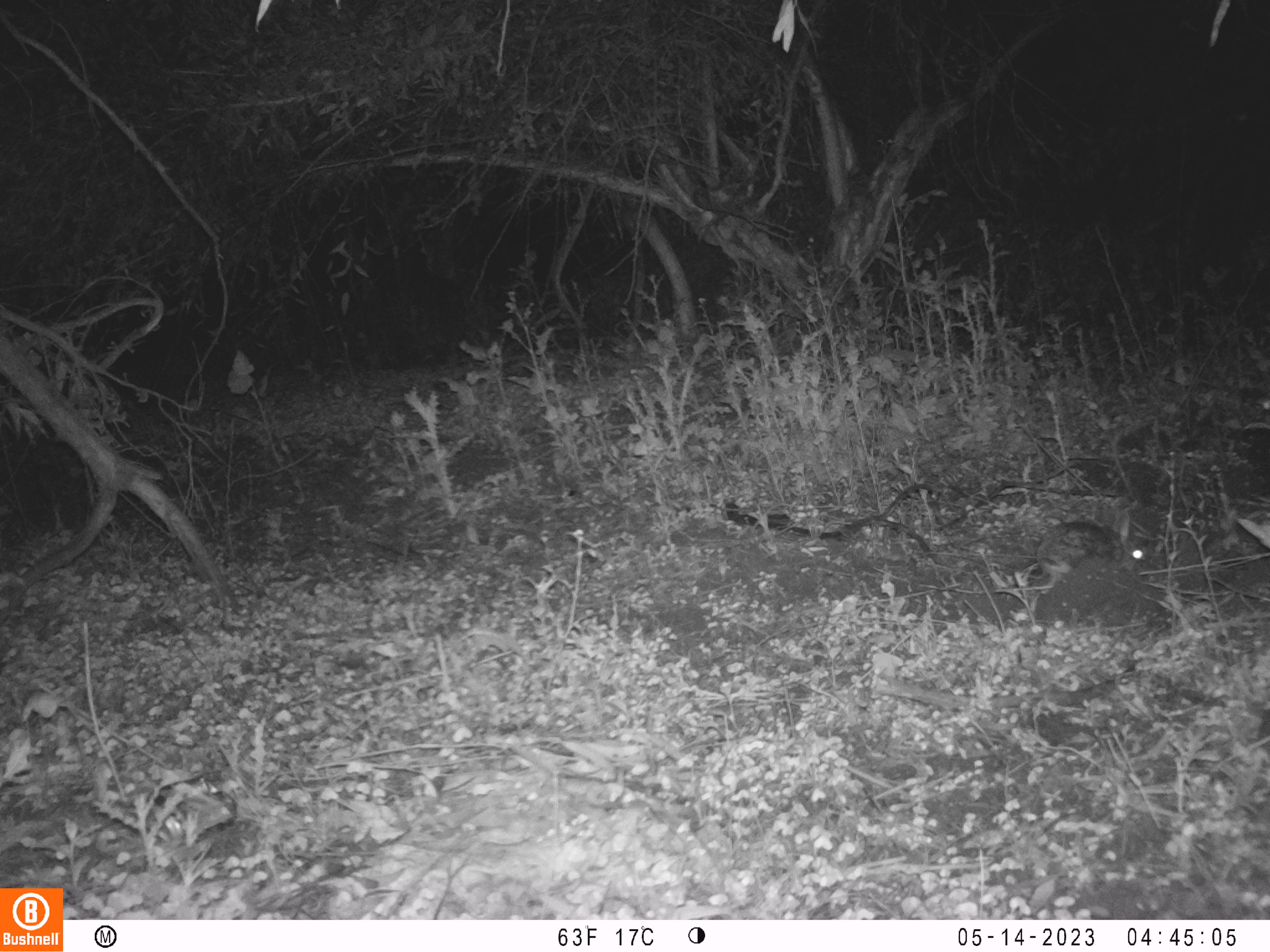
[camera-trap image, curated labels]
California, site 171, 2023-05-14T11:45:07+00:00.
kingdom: Animalia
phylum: Chordata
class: Mammalia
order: Lagomorpha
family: Leporidae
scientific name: Leporidae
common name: rabbit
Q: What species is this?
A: Rabbit (Leporidae).